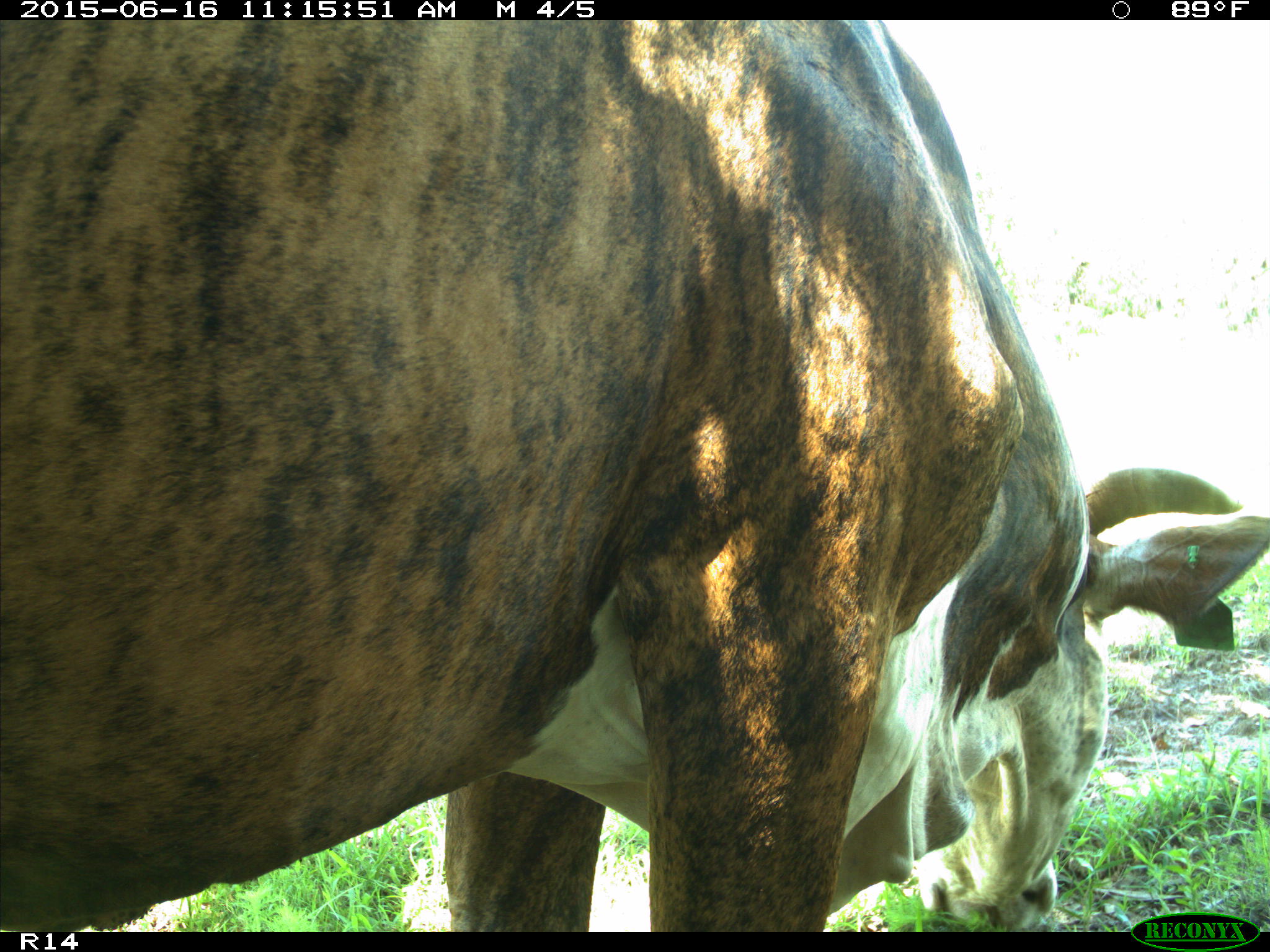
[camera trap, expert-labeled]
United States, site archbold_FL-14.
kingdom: Animalia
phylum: Chordata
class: Mammalia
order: Artiodactyla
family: Bovidae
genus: Bos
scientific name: Bos taurus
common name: domestic cow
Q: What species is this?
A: Bos taurus (domestic cow).